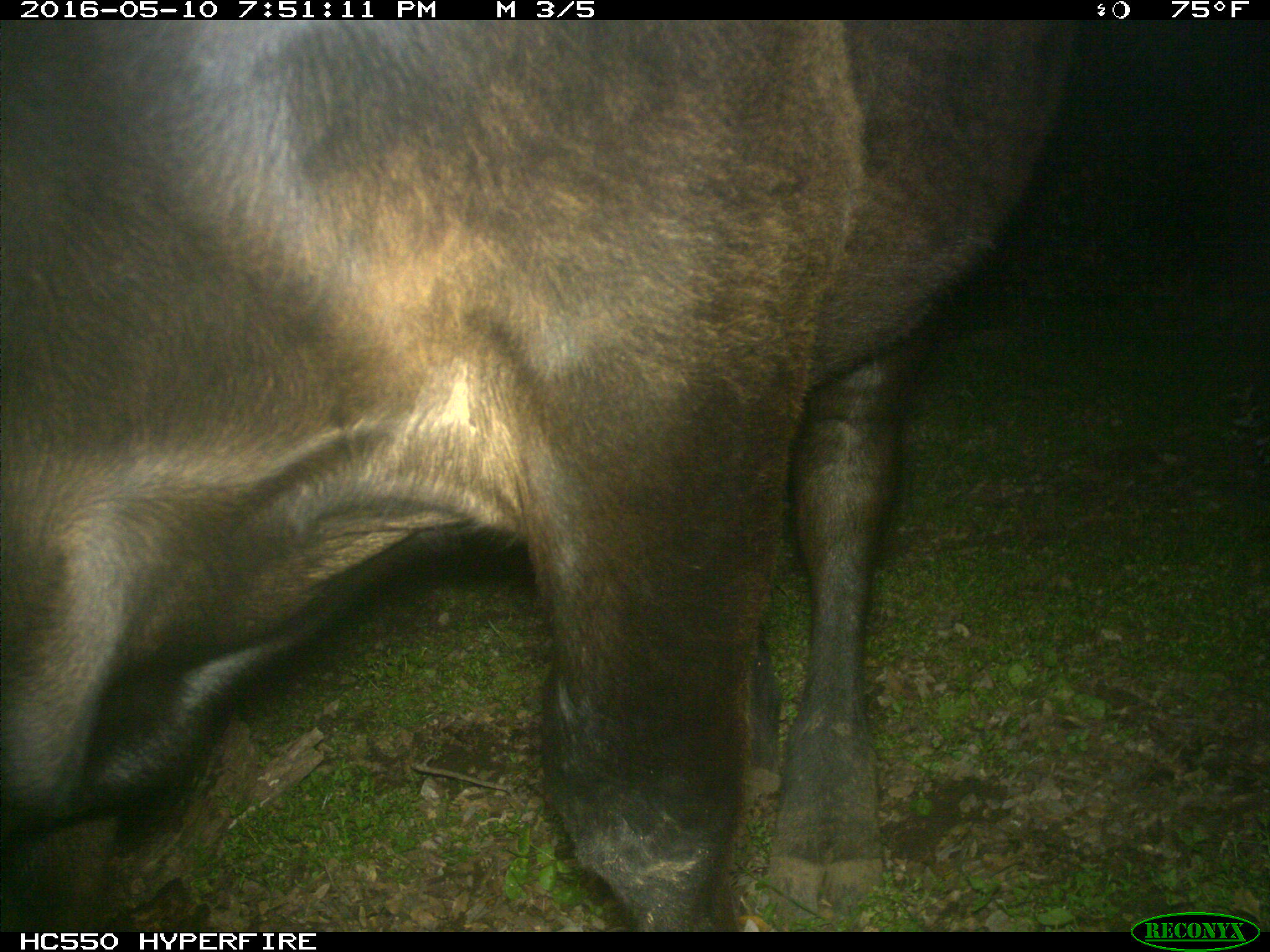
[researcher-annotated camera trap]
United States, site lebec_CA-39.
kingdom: Animalia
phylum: Chordata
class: Mammalia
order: Artiodactyla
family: Bovidae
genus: Bos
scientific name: Bos taurus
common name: domestic cow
Bos taurus (domestic cow).